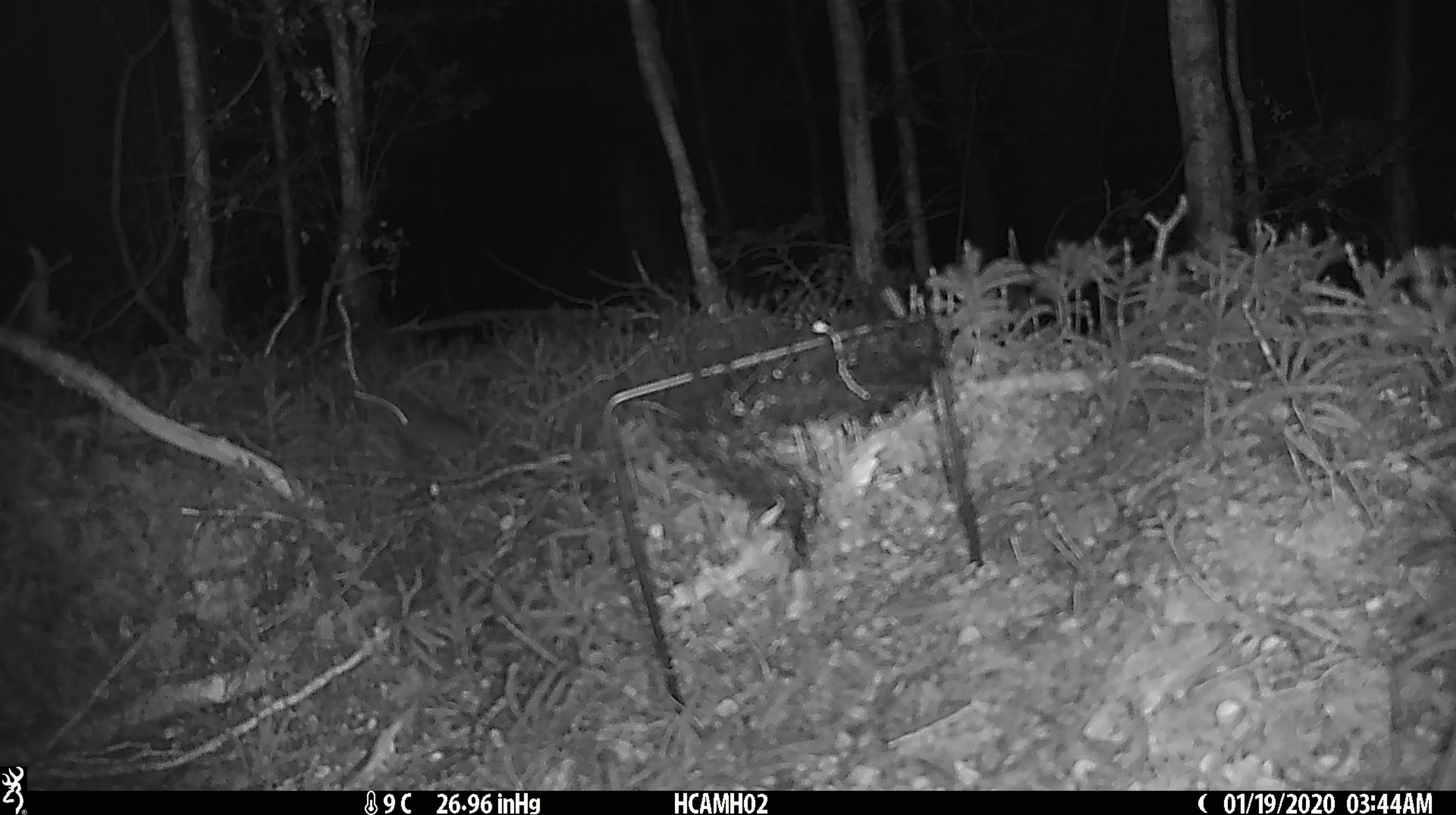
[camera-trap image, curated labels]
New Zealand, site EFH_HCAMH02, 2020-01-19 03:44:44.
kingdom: Animalia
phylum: Chordata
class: Mammalia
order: Rodentia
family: Muridae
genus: Mus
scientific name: Mus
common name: mouse